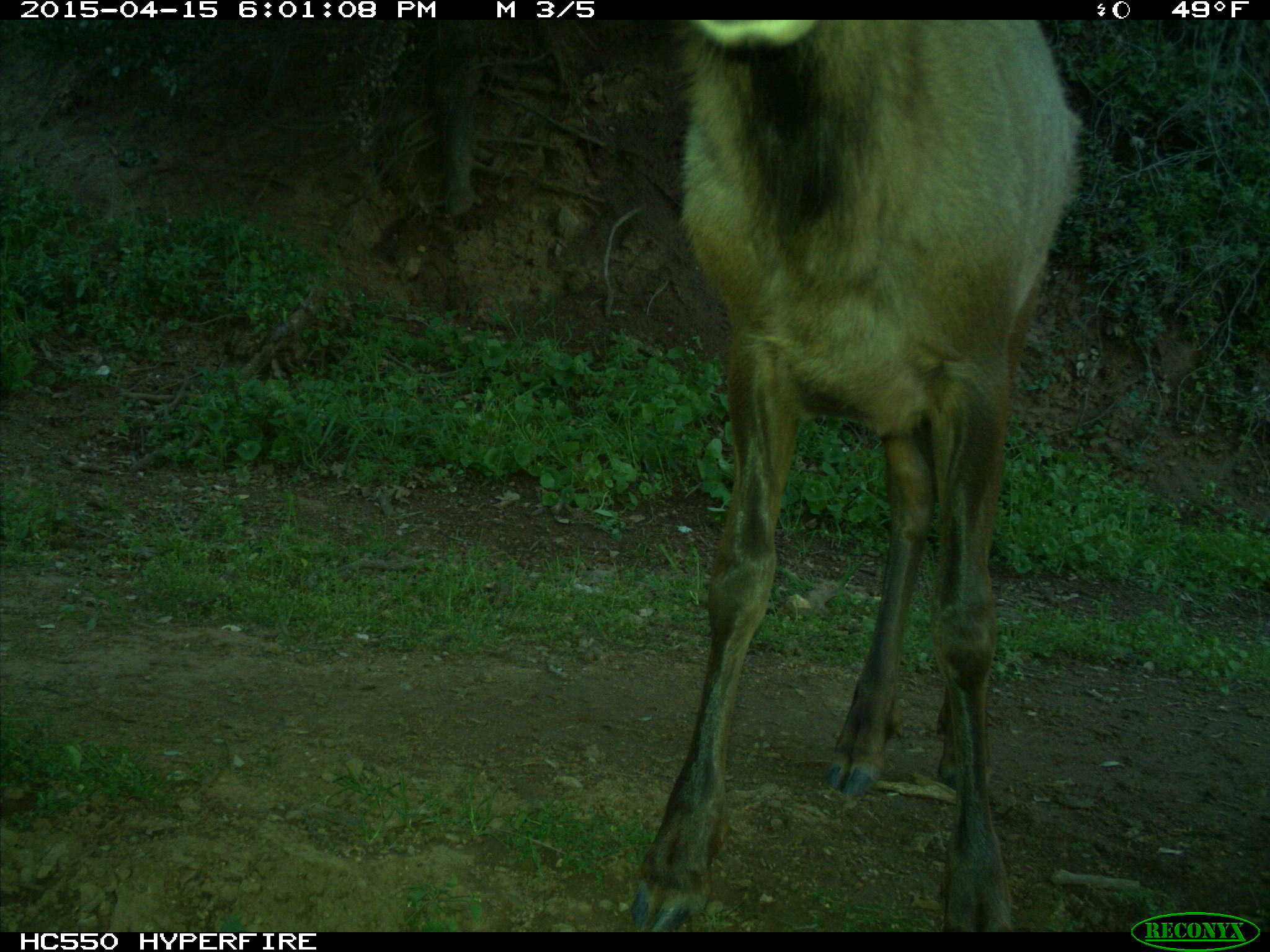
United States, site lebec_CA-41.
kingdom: Animalia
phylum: Chordata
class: Mammalia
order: Artiodactyla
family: Cervidae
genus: Cervus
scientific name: Cervus canadensis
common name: elk